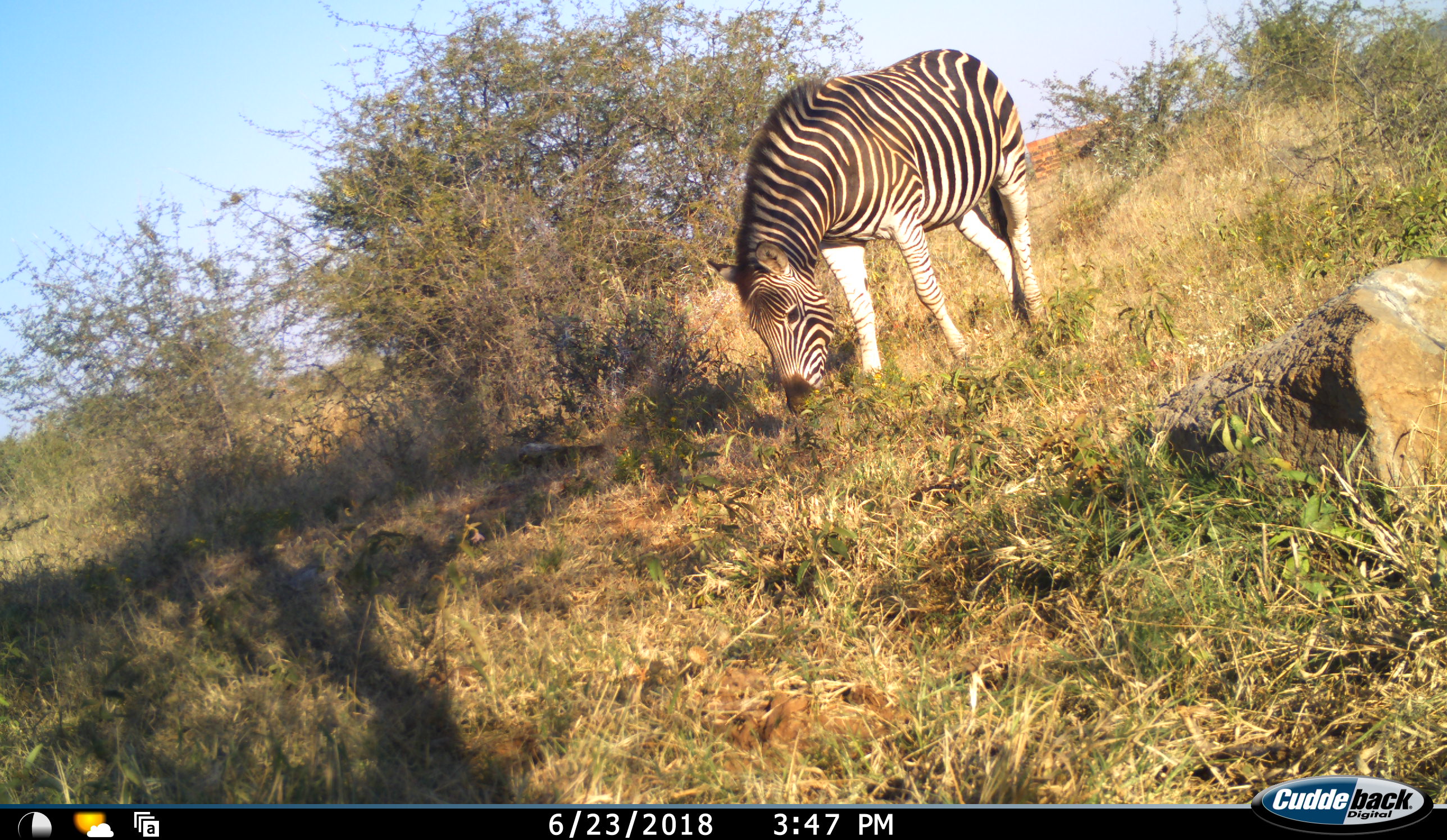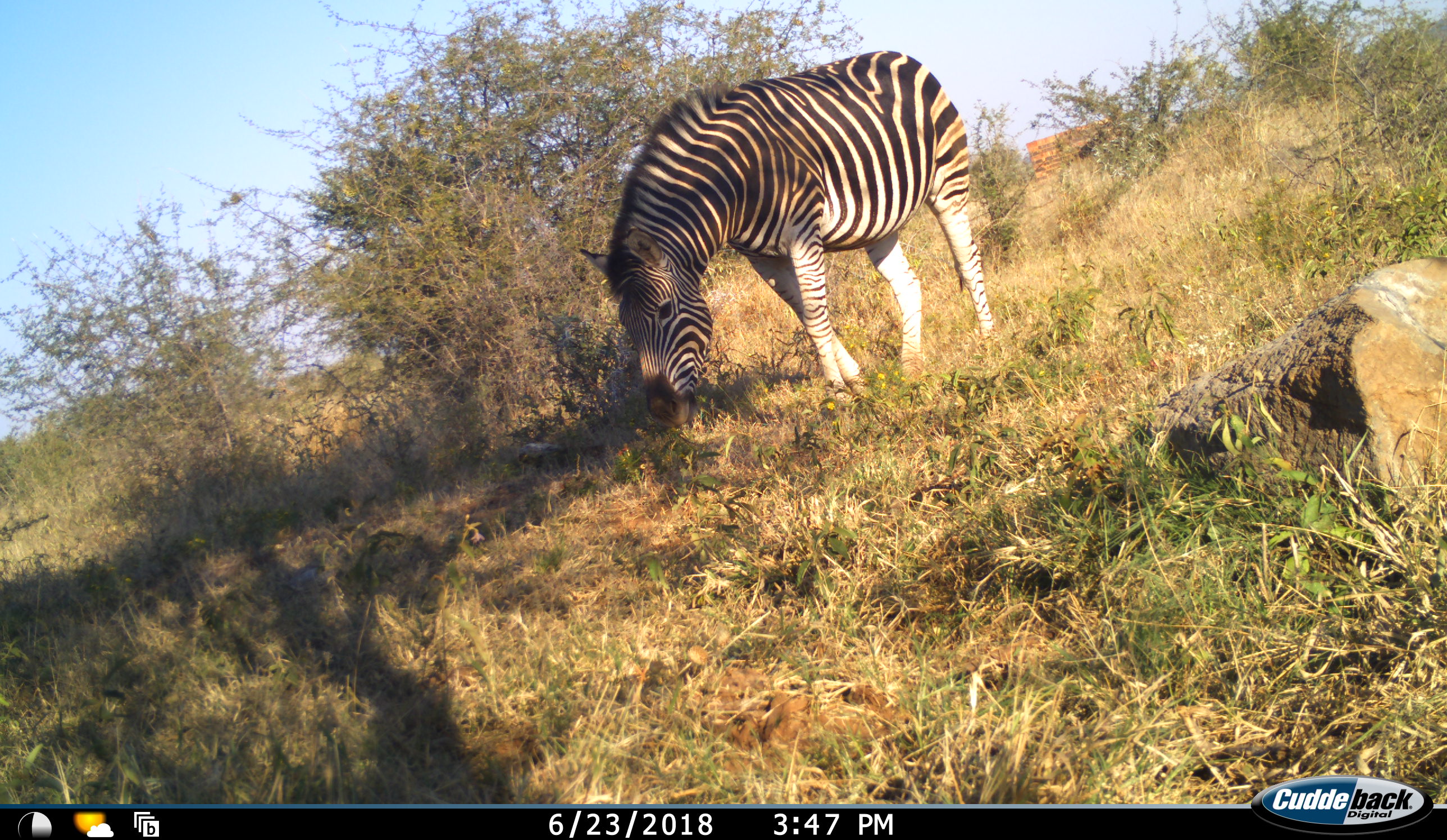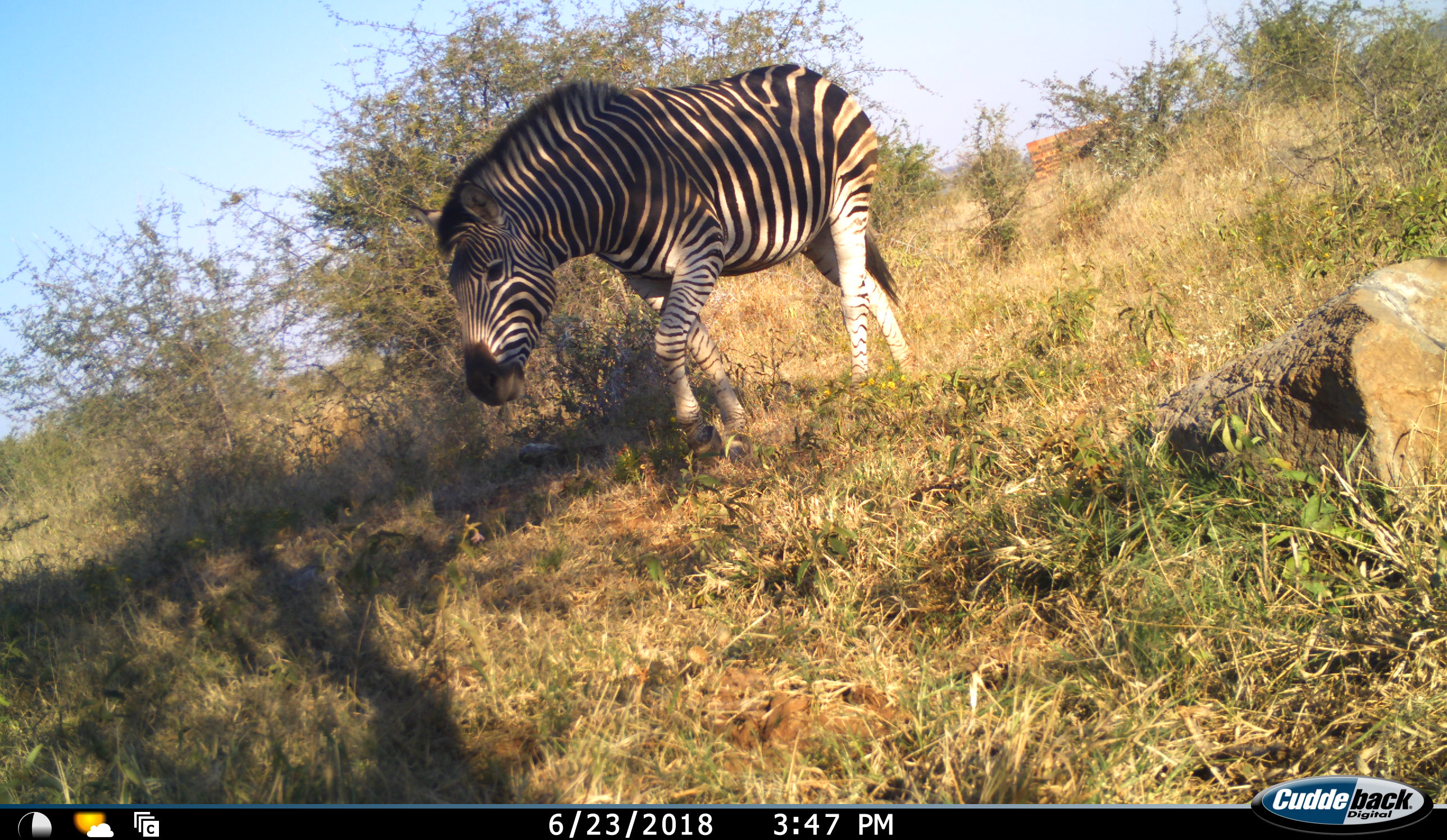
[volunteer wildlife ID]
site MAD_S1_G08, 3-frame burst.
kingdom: Animalia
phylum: Chordata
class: Mammalia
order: Perissodactyla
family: Equidae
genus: Equus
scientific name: Equus quagga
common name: plains zebra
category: zebraplains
Zebraplains (plains zebra) (Equus quagga), count 1. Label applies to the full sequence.